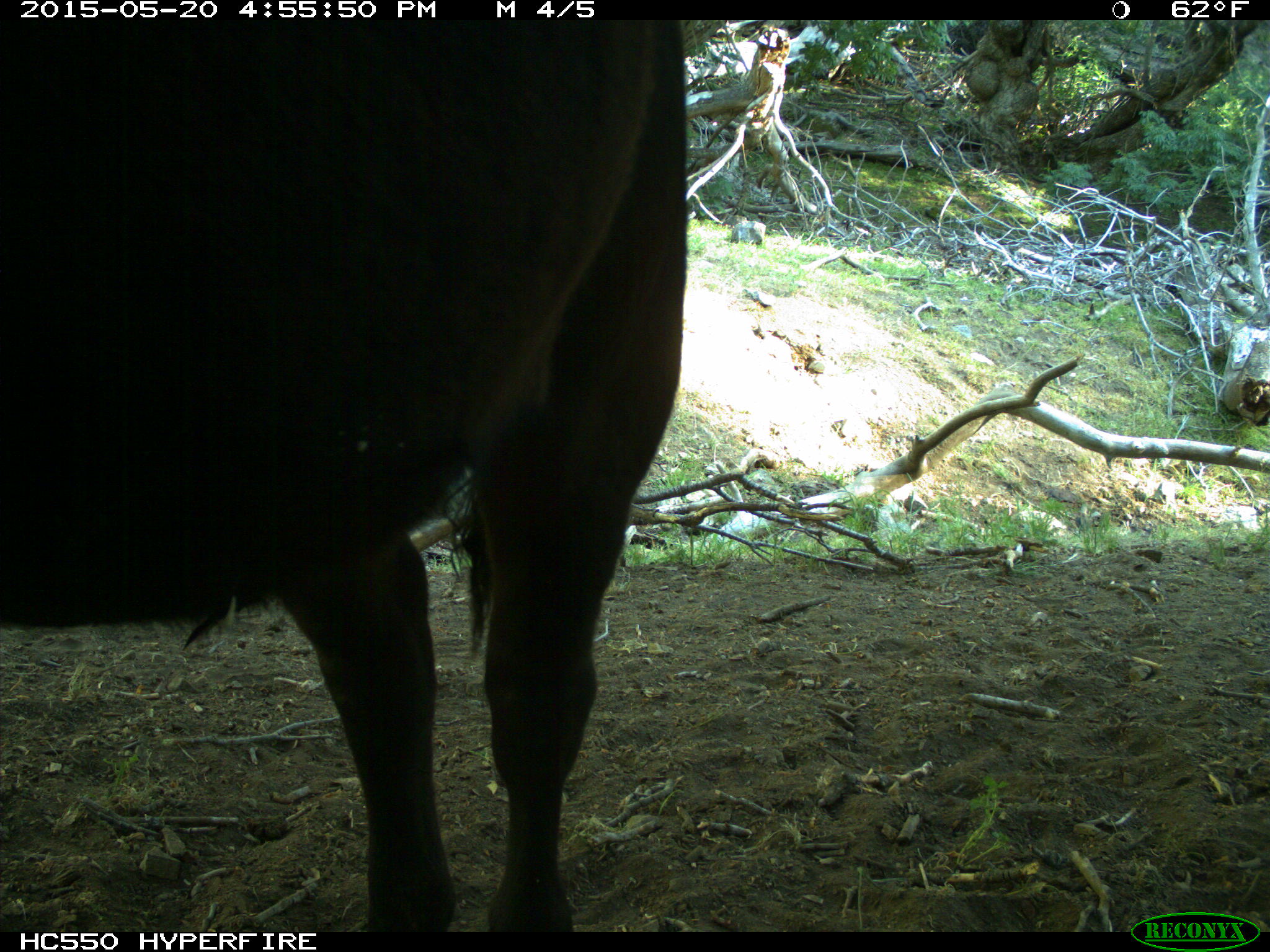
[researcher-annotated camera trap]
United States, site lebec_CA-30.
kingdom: Animalia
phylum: Chordata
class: Mammalia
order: Artiodactyla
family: Bovidae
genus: Bos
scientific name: Bos taurus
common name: domestic cow